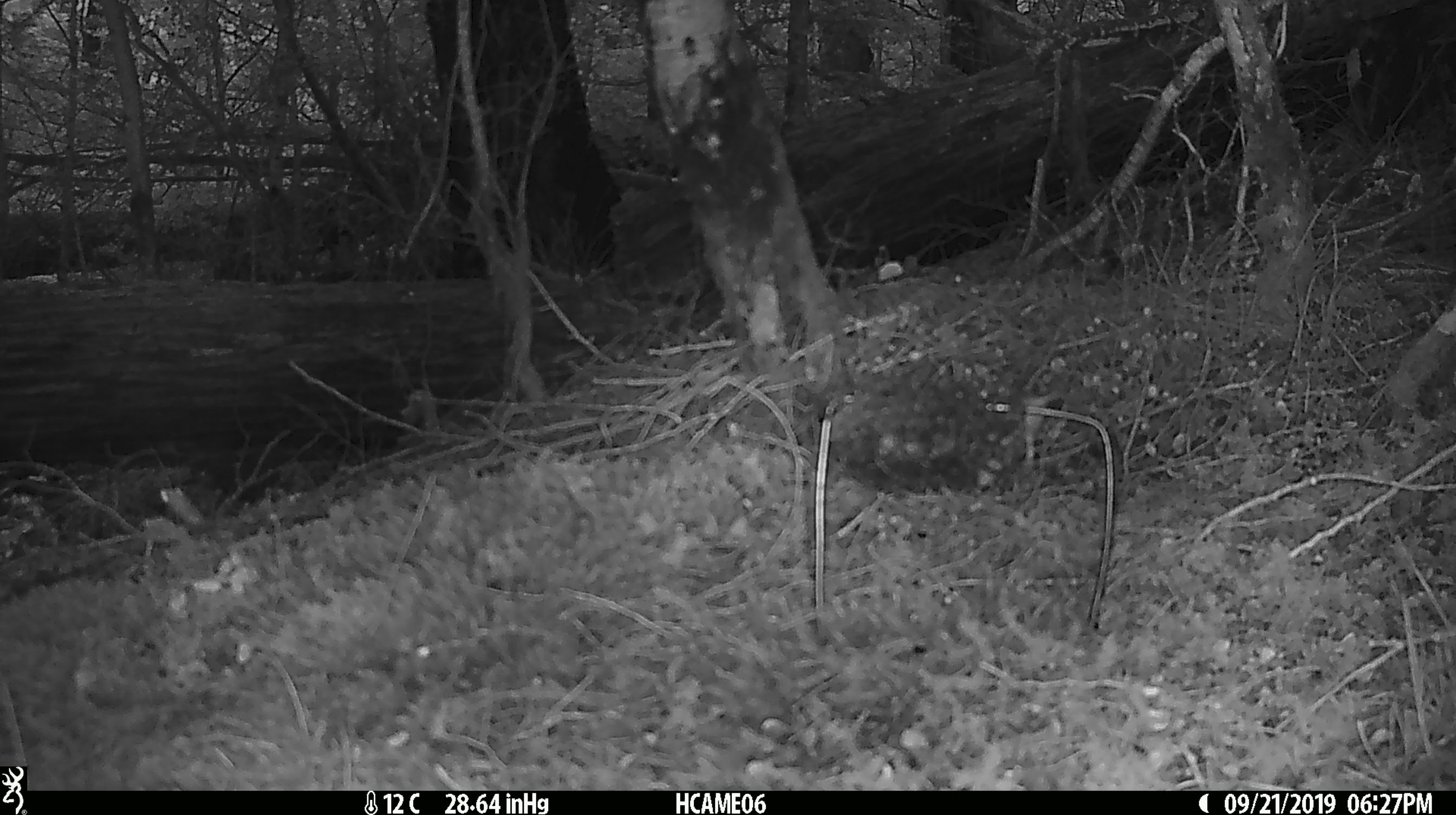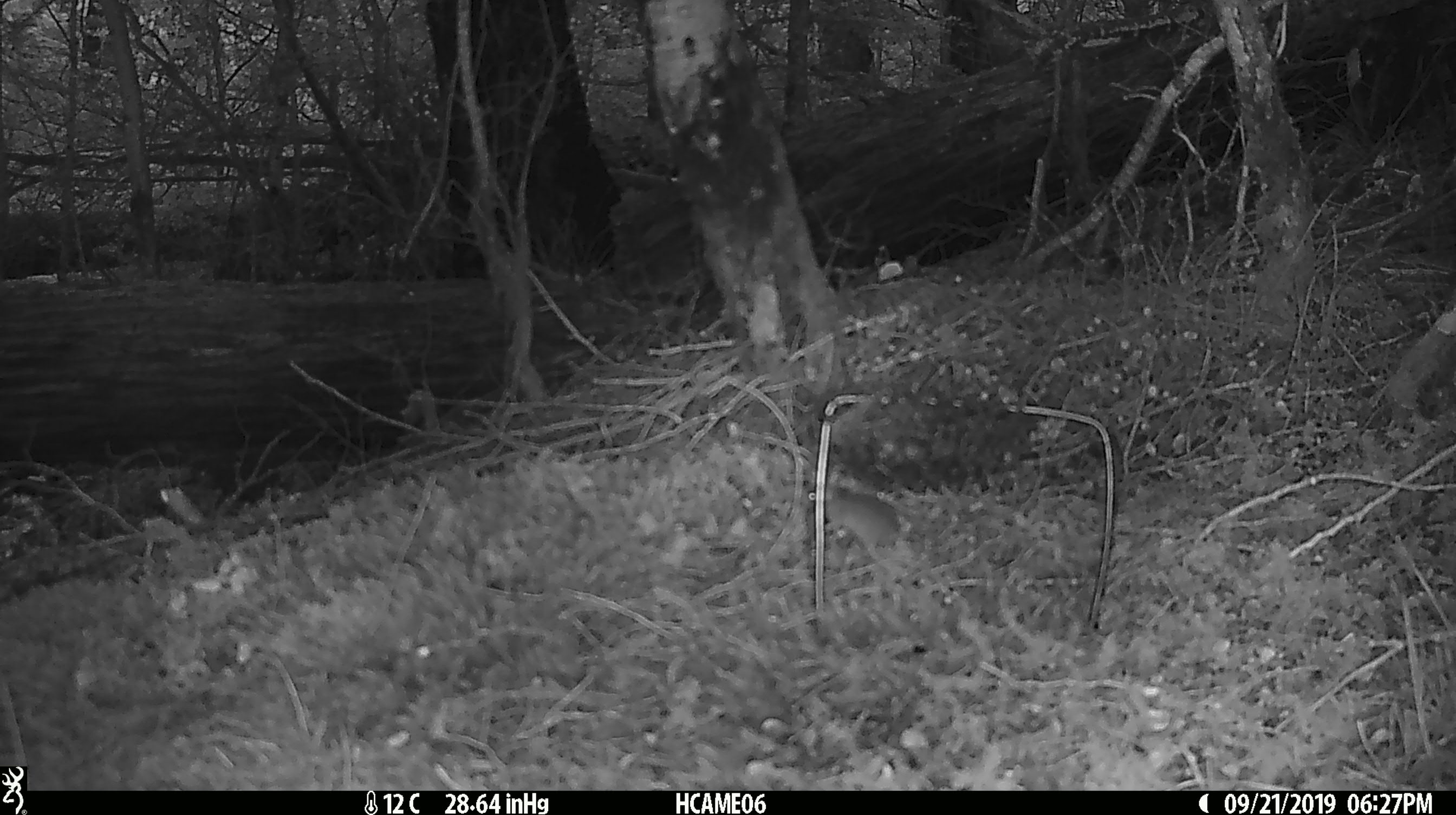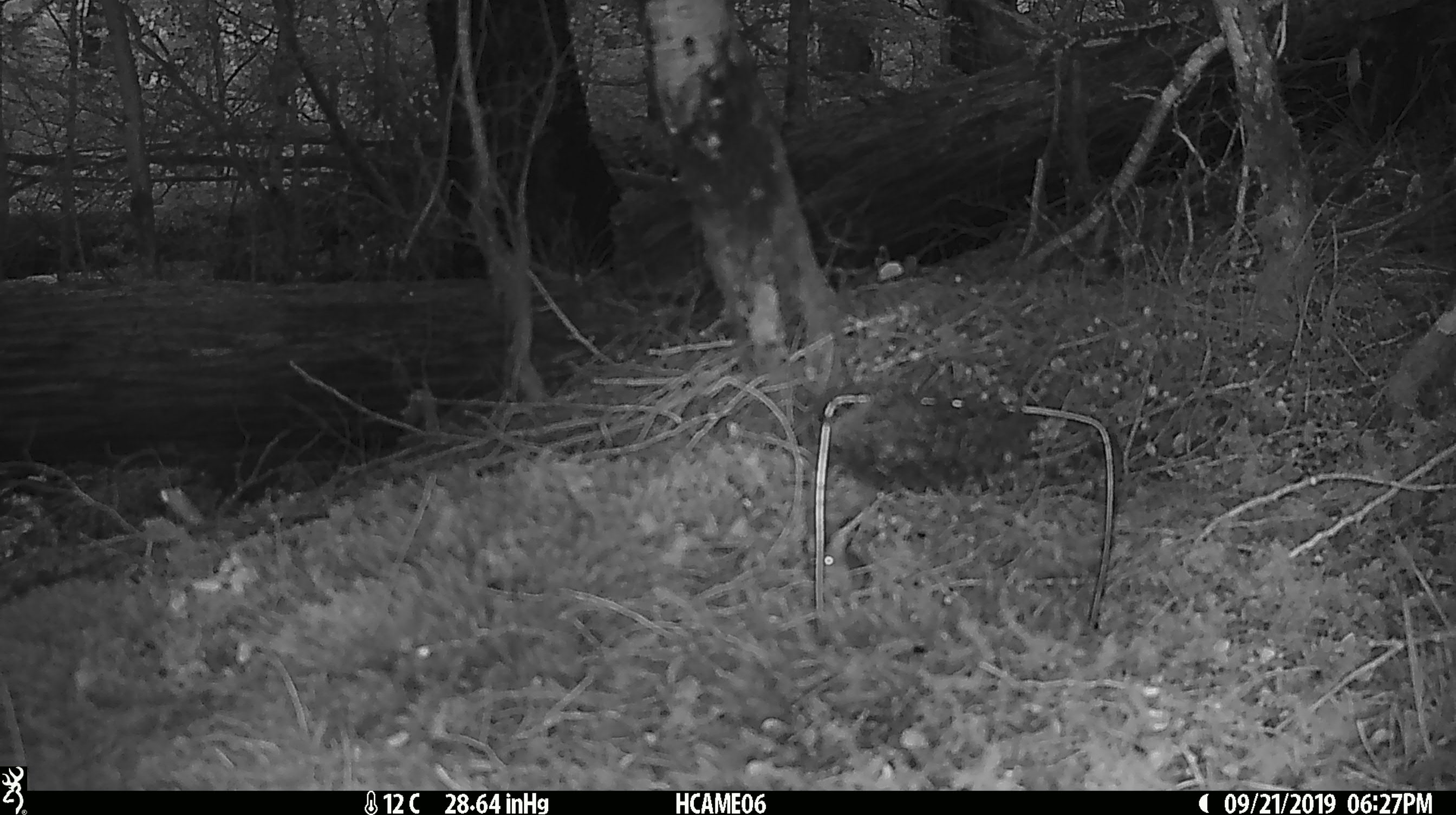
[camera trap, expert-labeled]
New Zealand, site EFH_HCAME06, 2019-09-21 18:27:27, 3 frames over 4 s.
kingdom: Animalia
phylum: Chordata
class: Mammalia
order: Rodentia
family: Muridae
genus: Mus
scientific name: Mus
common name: mouse